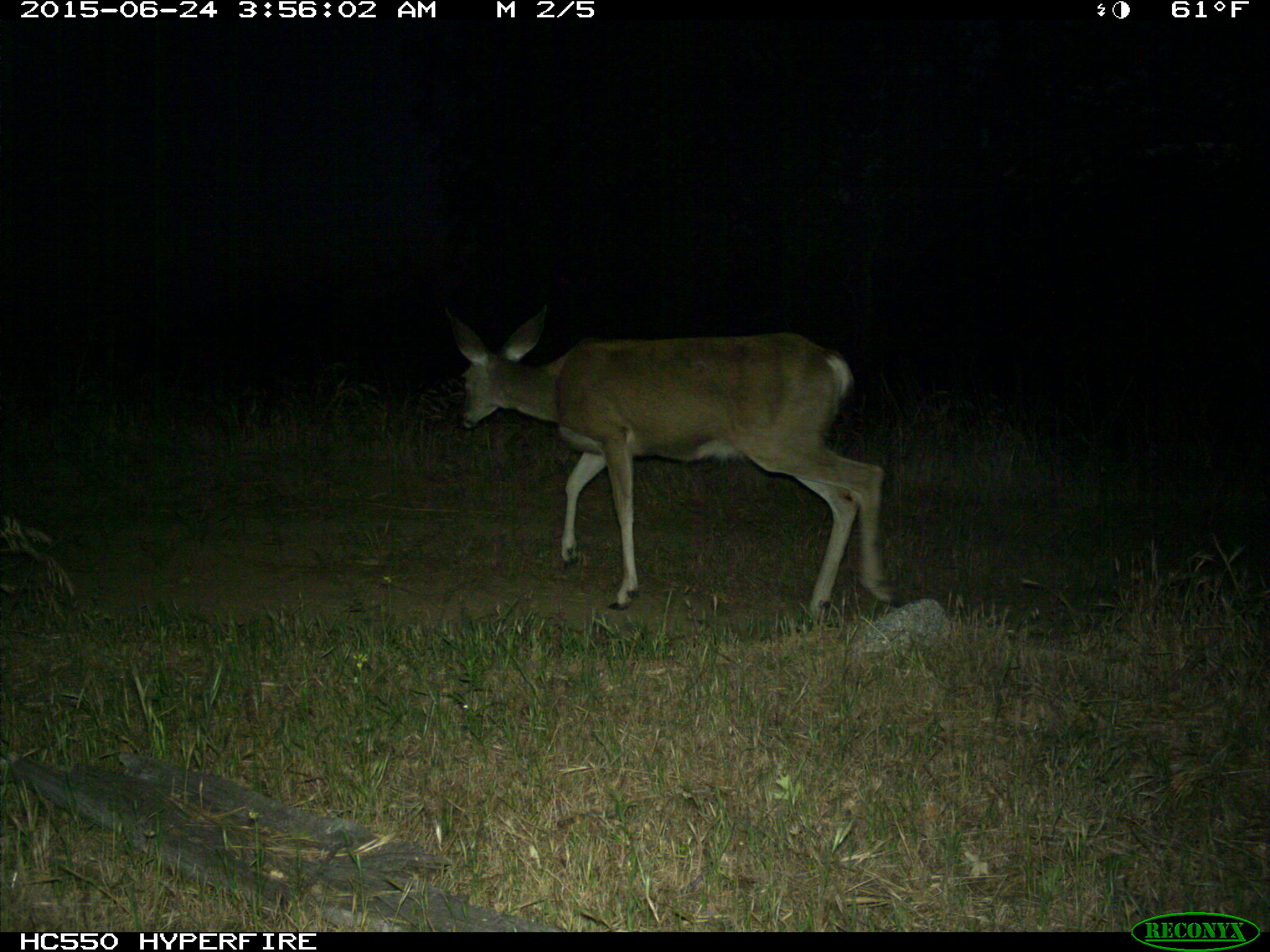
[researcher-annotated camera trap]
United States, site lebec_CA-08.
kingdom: Animalia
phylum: Chordata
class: Mammalia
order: Artiodactyla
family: Cervidae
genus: Odocoileus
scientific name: Odocoileus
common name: deer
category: unidentified deer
Unidentified deer (deer) (Odocoileus).